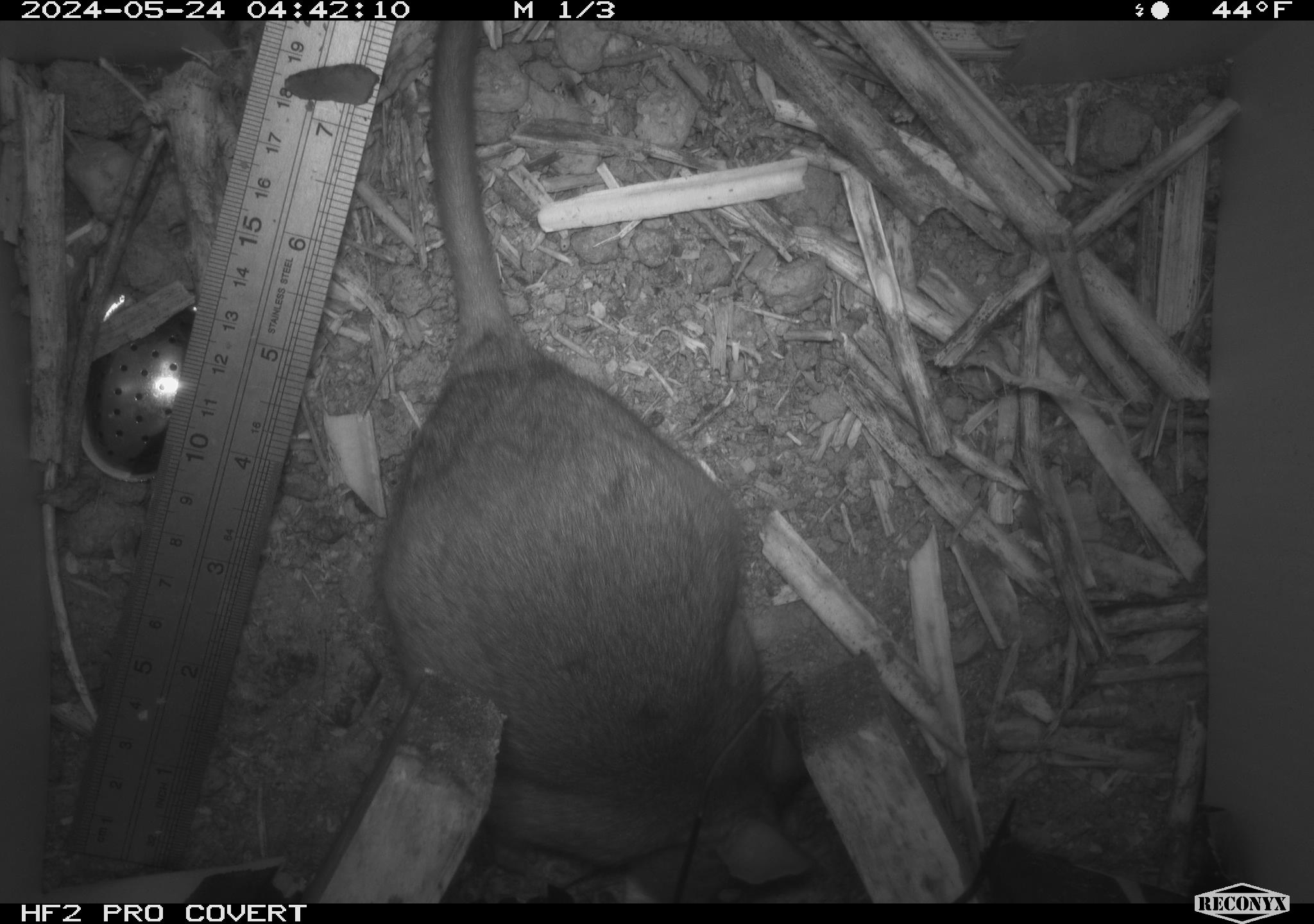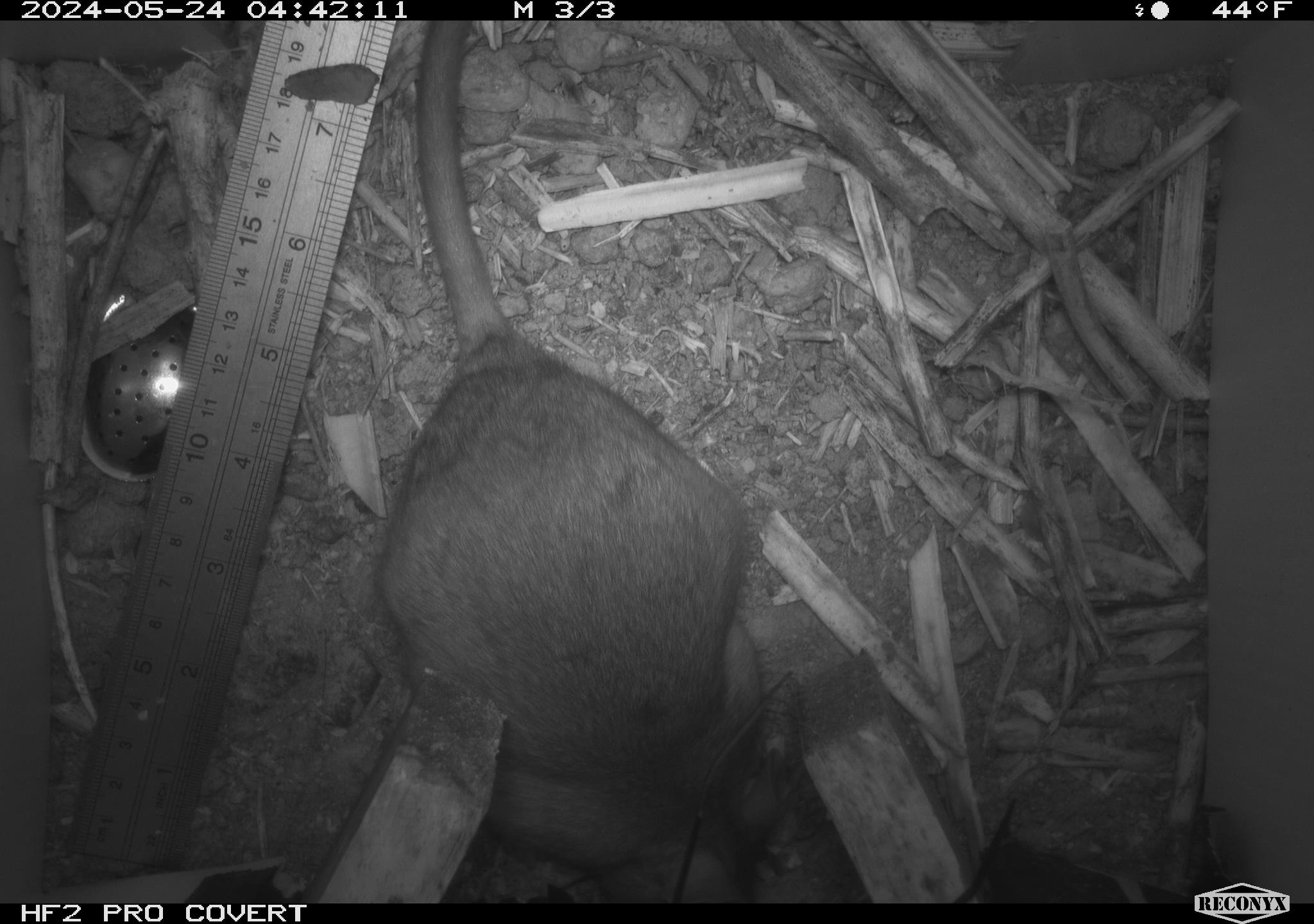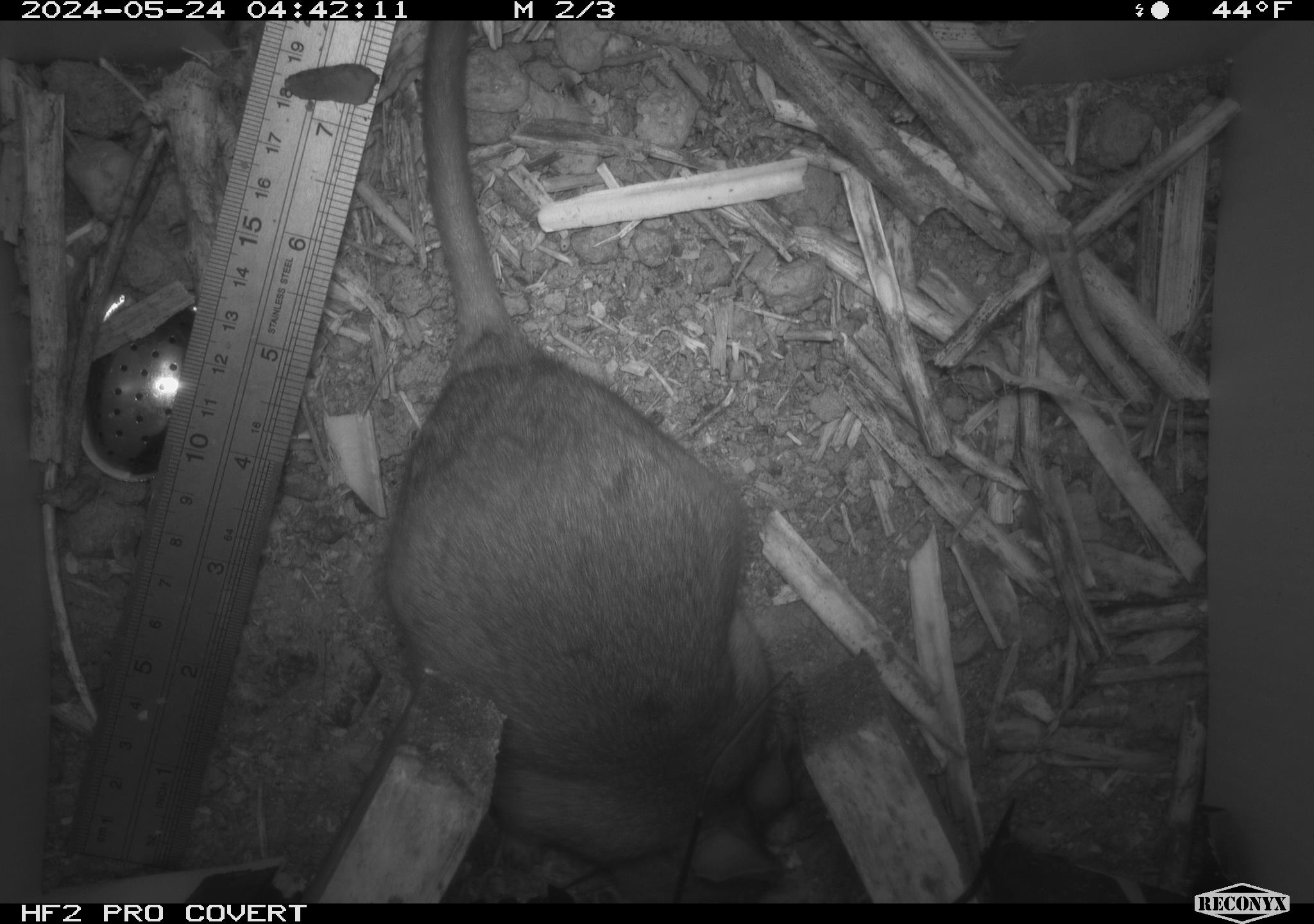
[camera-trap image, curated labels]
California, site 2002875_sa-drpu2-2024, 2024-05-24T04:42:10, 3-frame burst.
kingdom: Animalia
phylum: Chordata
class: Mammalia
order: Rodentia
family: Cricetidae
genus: Neotoma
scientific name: Neotoma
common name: pack rat or woodrat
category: neotoma species